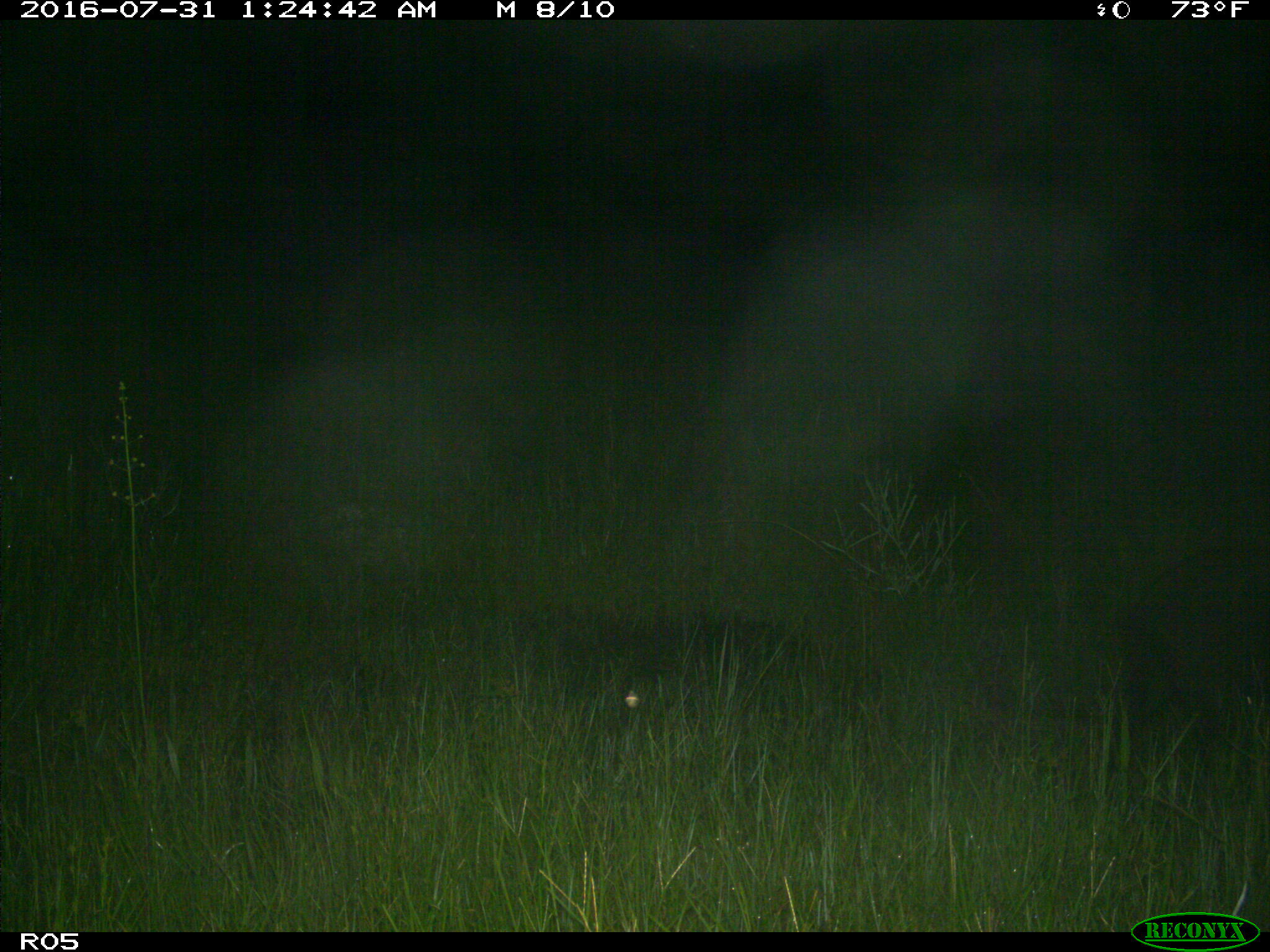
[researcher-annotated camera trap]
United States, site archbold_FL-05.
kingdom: Animalia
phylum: Chordata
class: Mammalia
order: Artiodactyla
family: Suidae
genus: Sus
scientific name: Sus scrofa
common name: wild boar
Sus scrofa (wild boar).